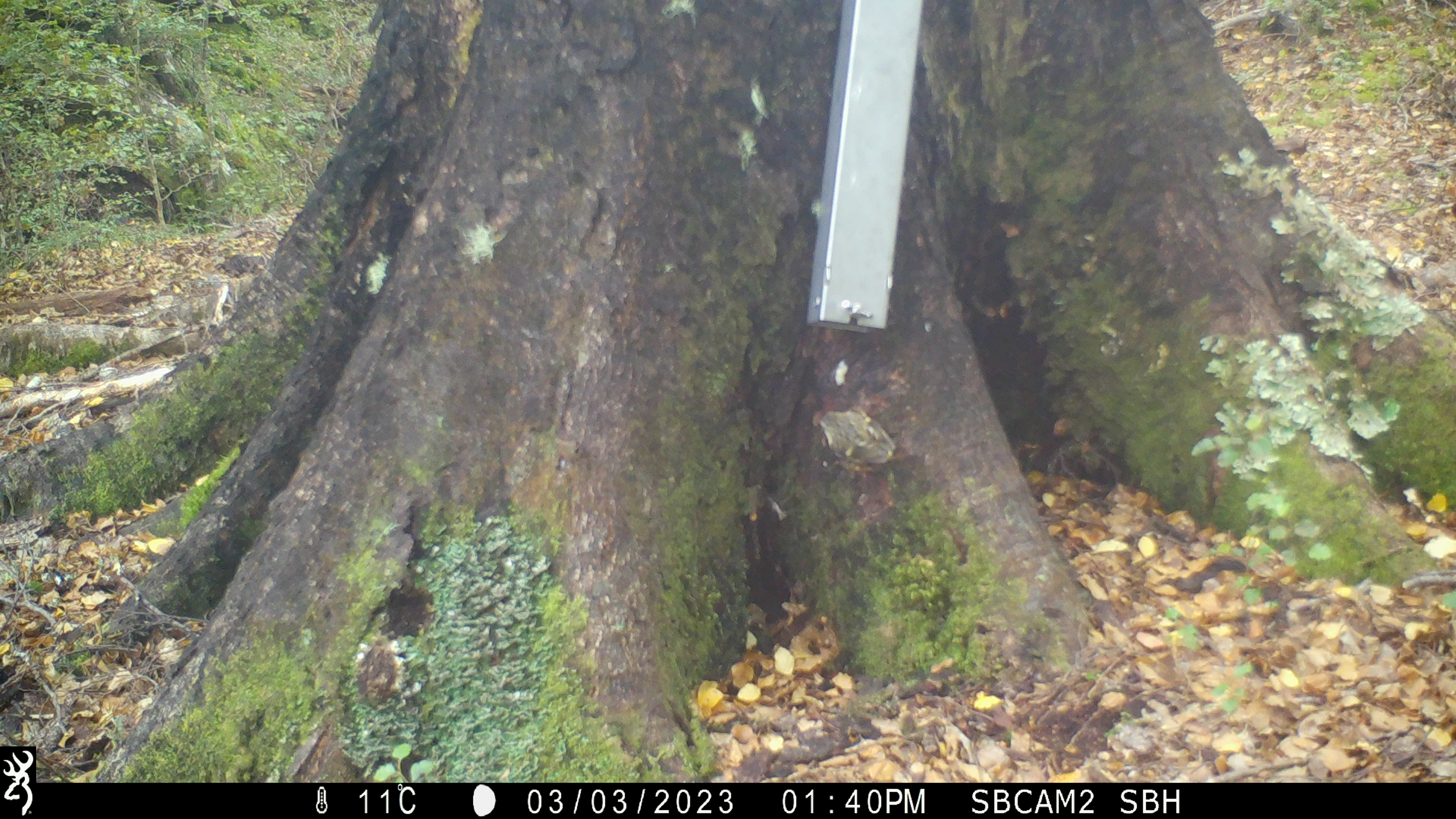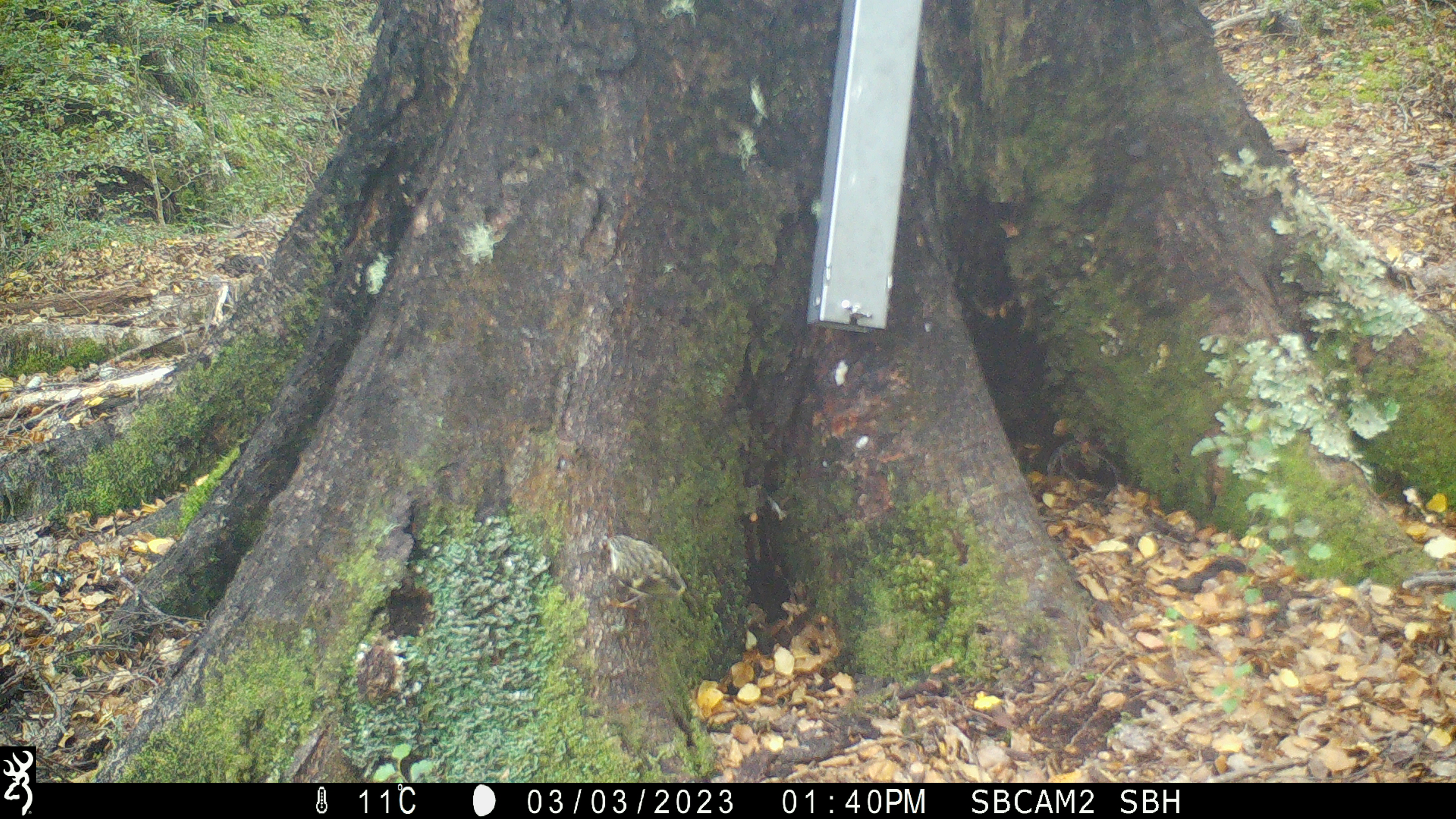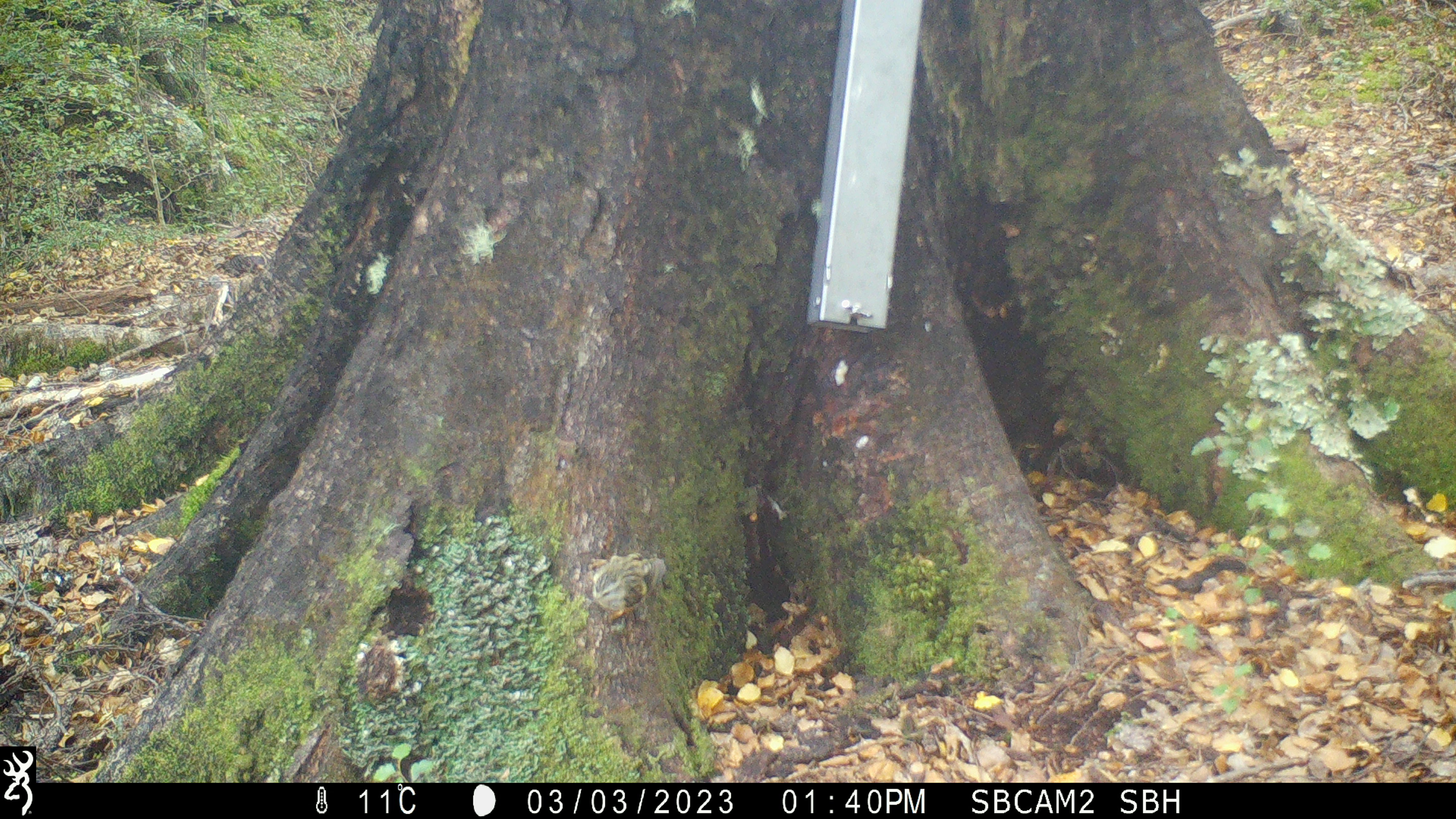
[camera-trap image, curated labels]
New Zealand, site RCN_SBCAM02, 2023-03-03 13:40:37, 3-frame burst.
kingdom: Animalia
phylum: Chordata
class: Aves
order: Passeriformes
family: Acanthisittidae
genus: Acanthisitta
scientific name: Acanthisitta chloris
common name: rifleman